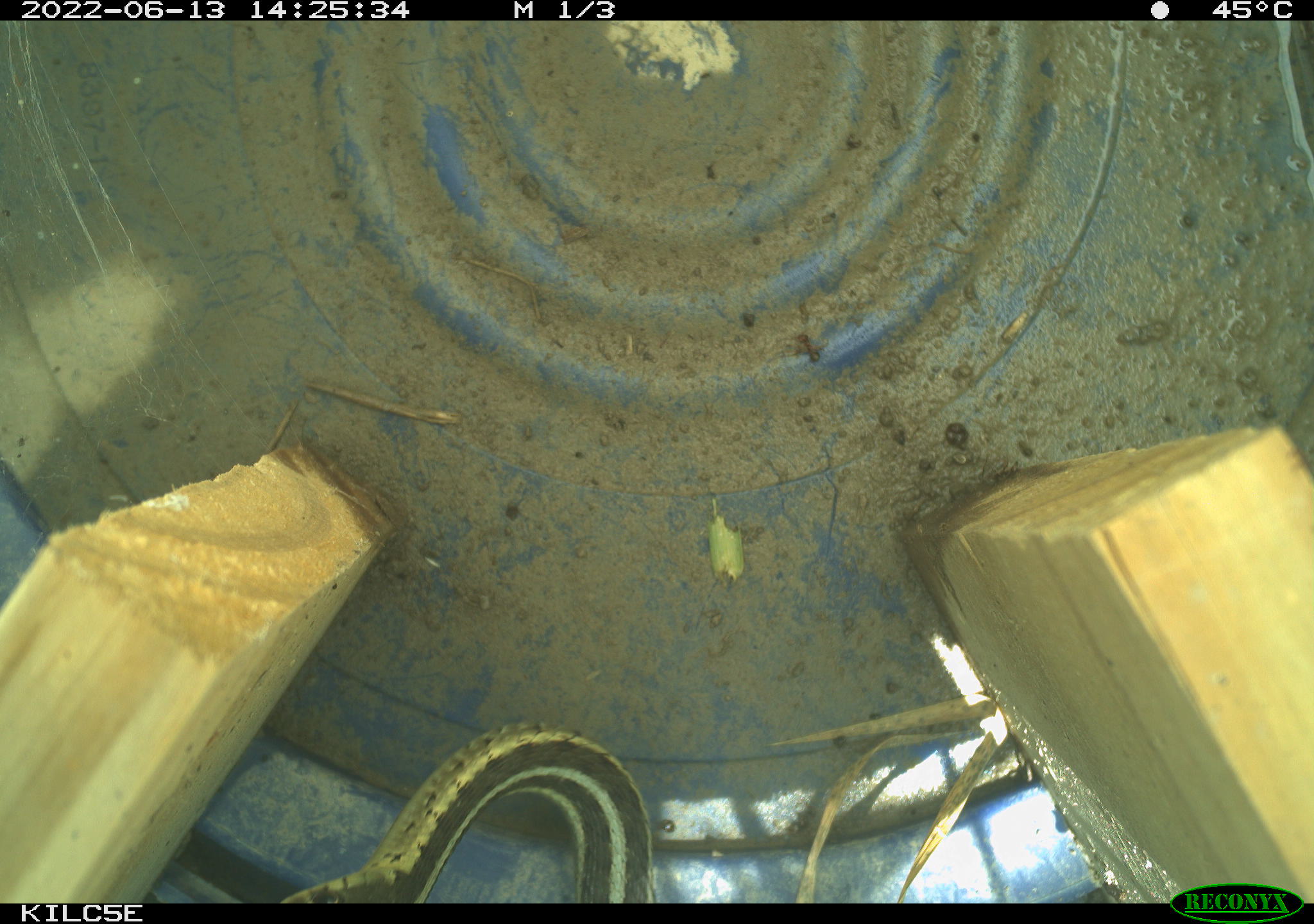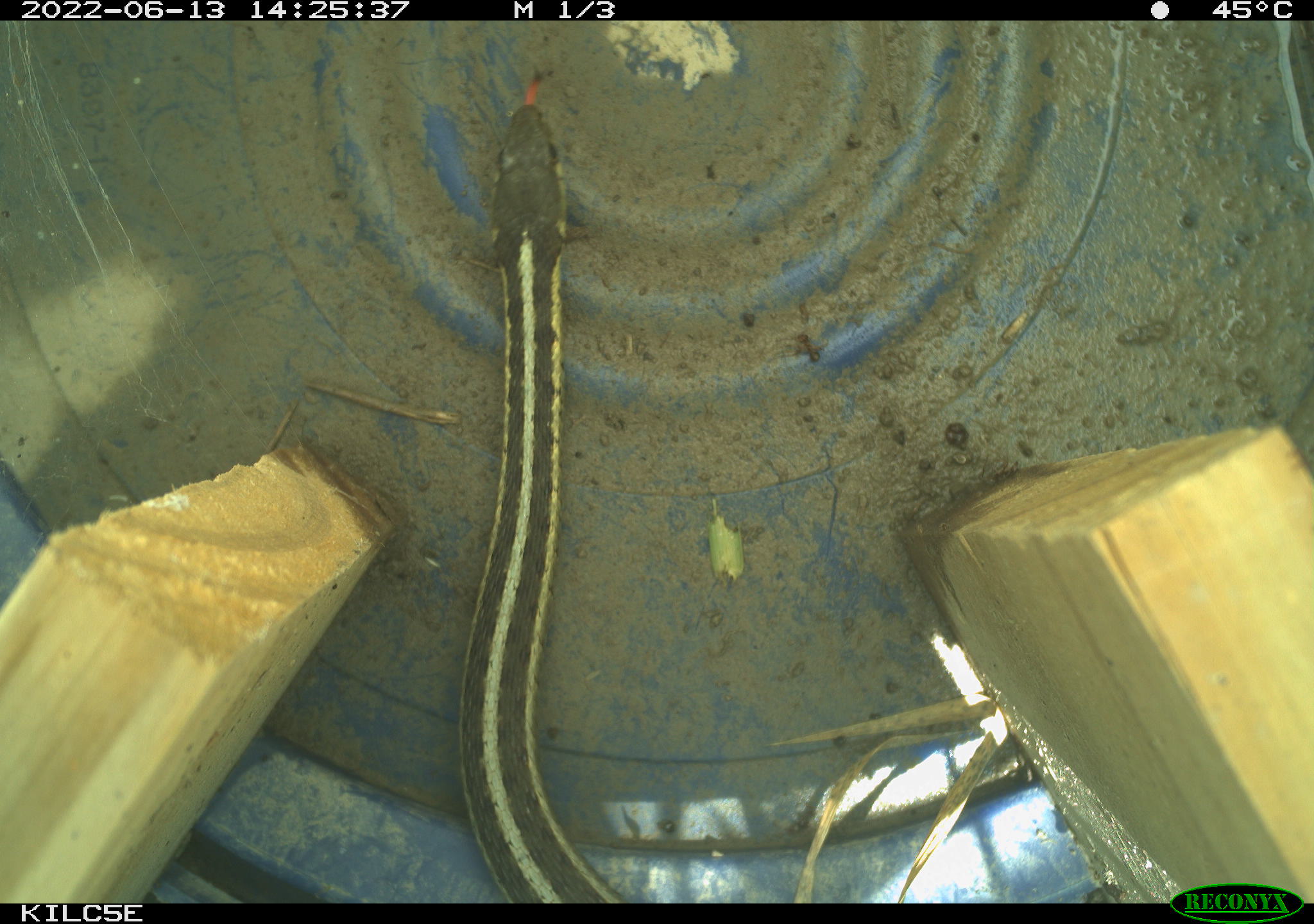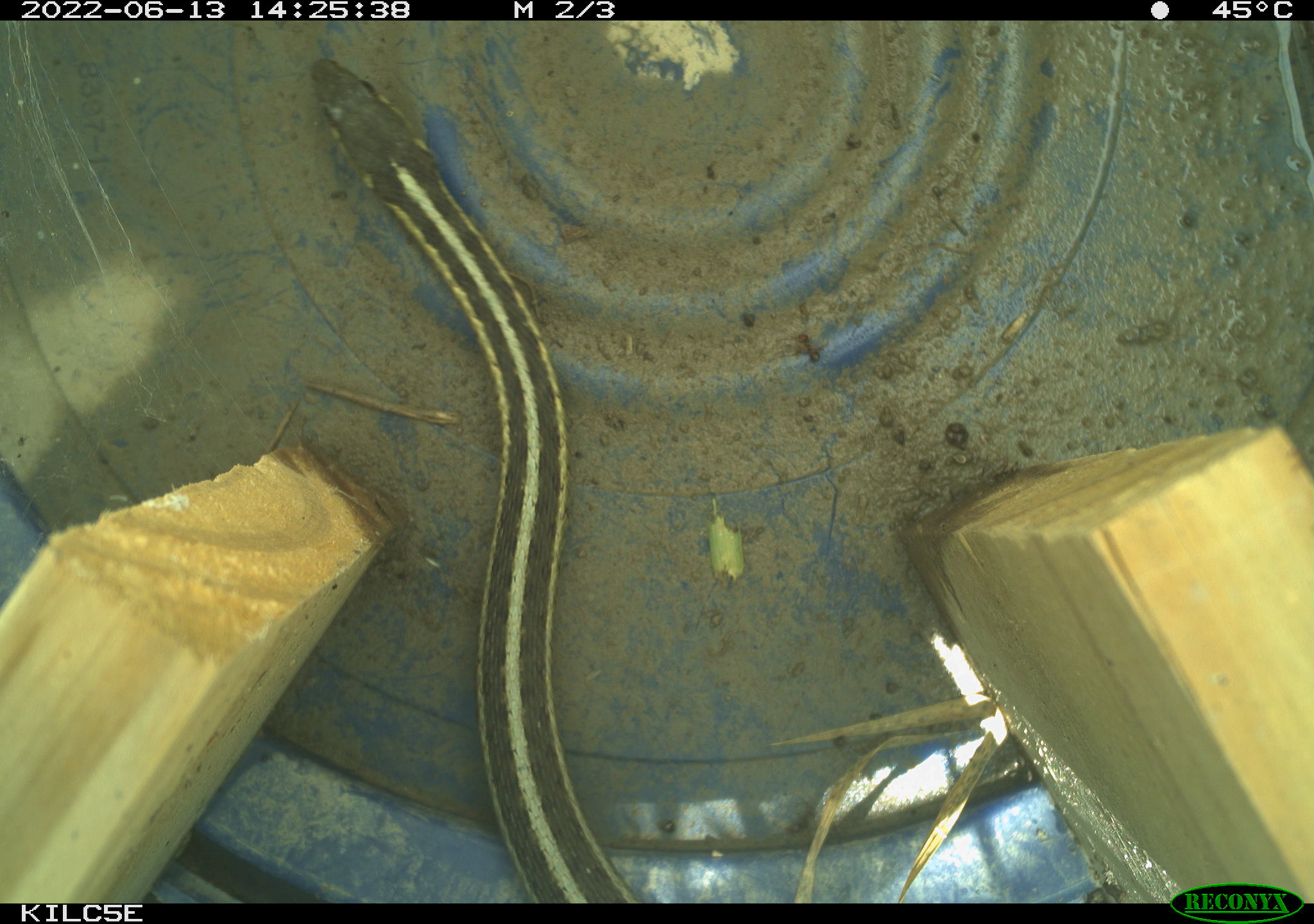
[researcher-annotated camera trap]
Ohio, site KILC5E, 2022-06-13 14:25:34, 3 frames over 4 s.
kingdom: Animalia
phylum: Chordata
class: Reptilia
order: Squamata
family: Colubridae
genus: Thamnophis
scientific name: Thamnophis sirtalis sirtalis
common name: eastern gartersnake